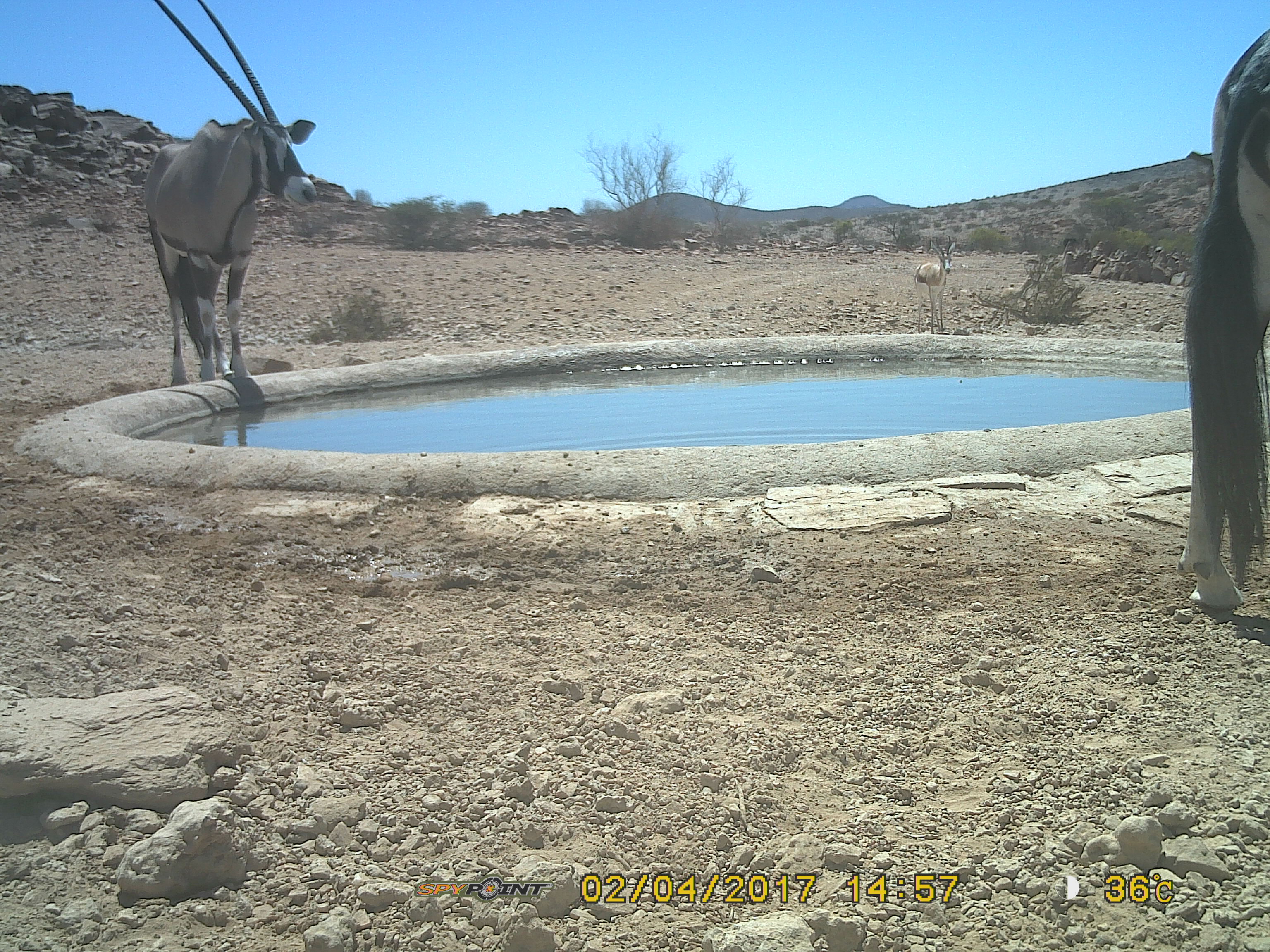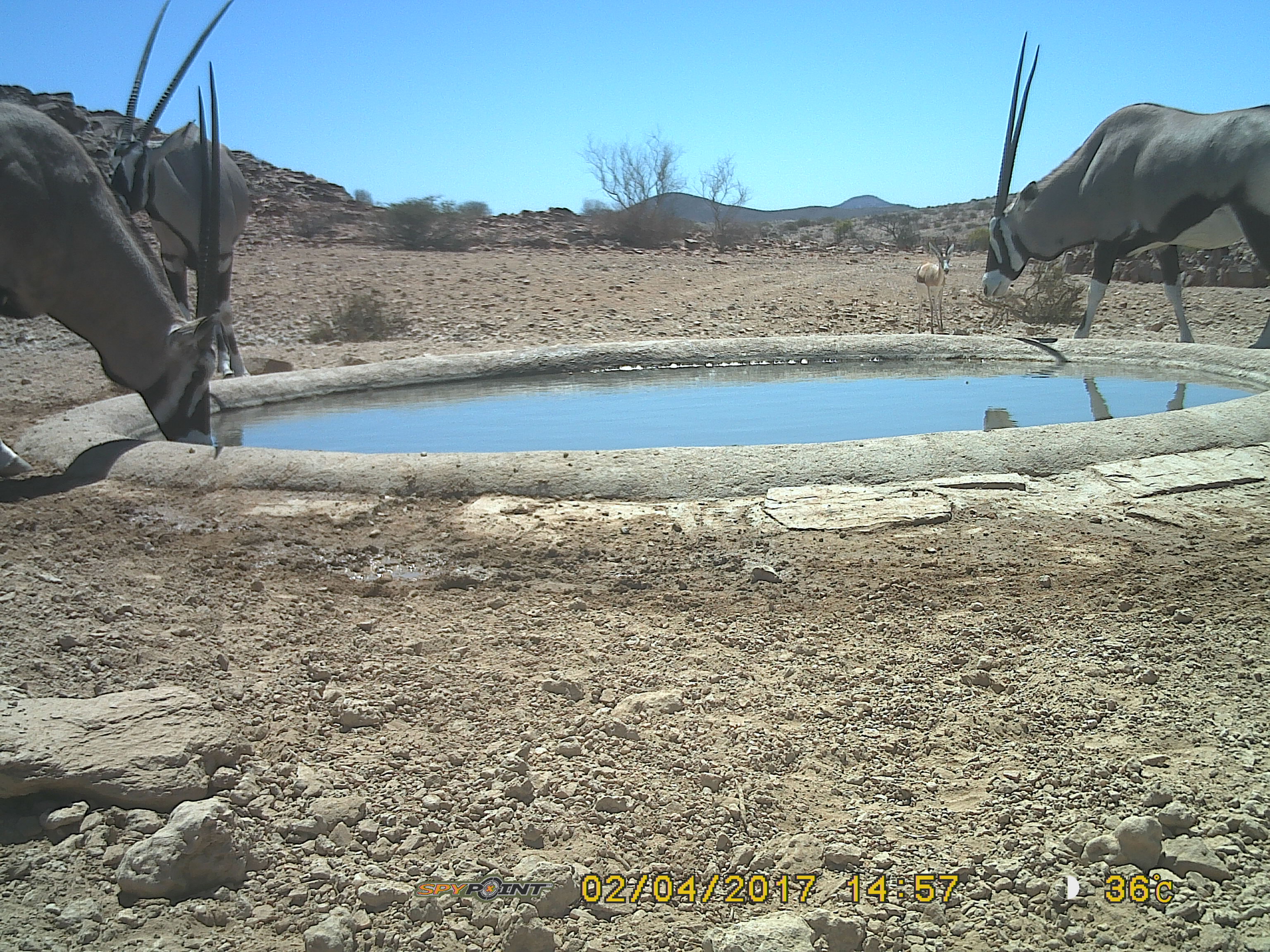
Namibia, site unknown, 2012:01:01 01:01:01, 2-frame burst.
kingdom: Animalia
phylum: Chordata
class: Mammalia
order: Artiodactyla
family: Bovidae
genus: Oryx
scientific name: Oryx gazella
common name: gemsbok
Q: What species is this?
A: Oryx gazella (gemsbok).